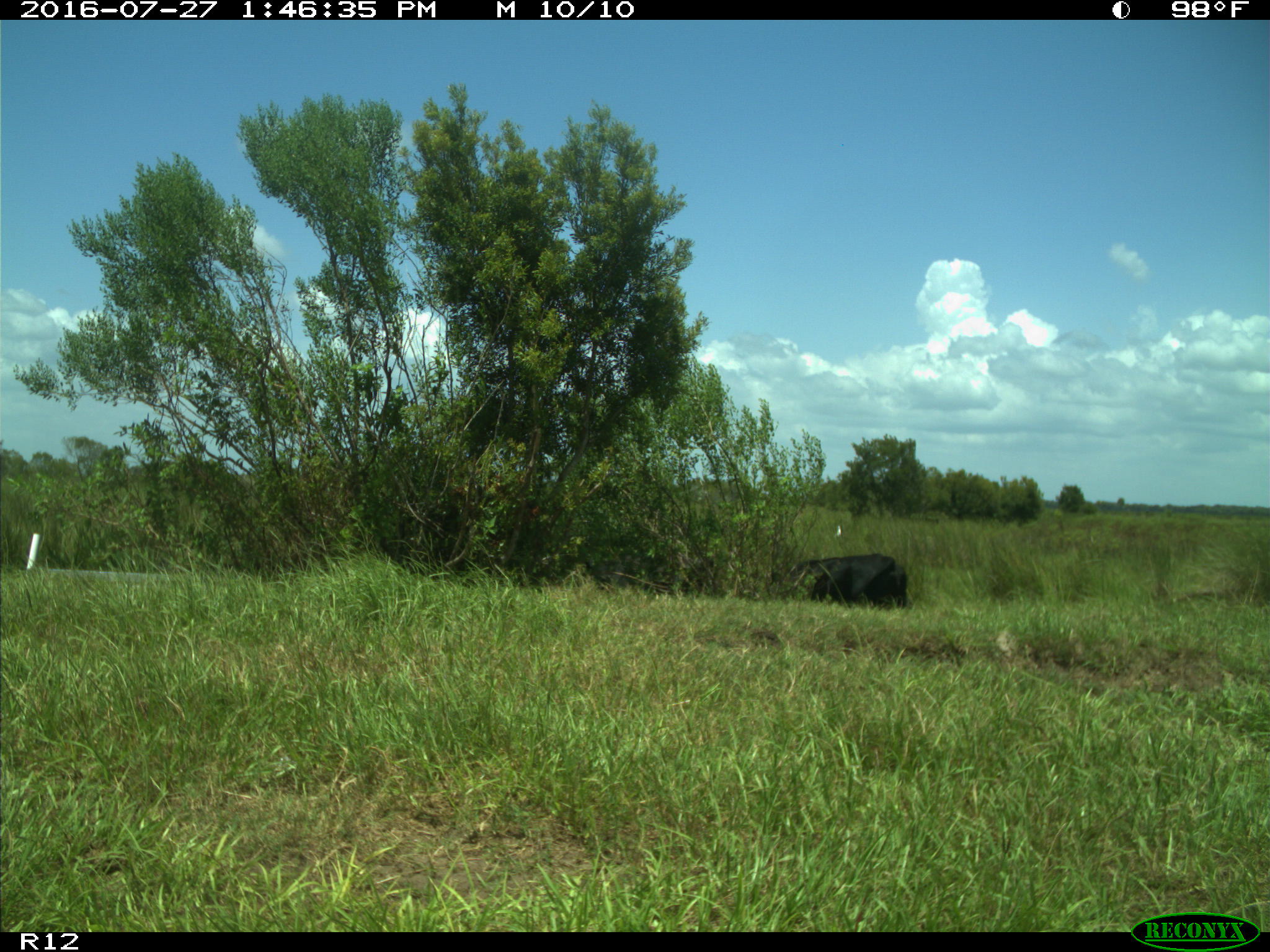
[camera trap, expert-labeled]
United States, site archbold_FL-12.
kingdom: Animalia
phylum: Chordata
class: Mammalia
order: Artiodactyla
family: Bovidae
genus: Bos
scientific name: Bos taurus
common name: domestic cow